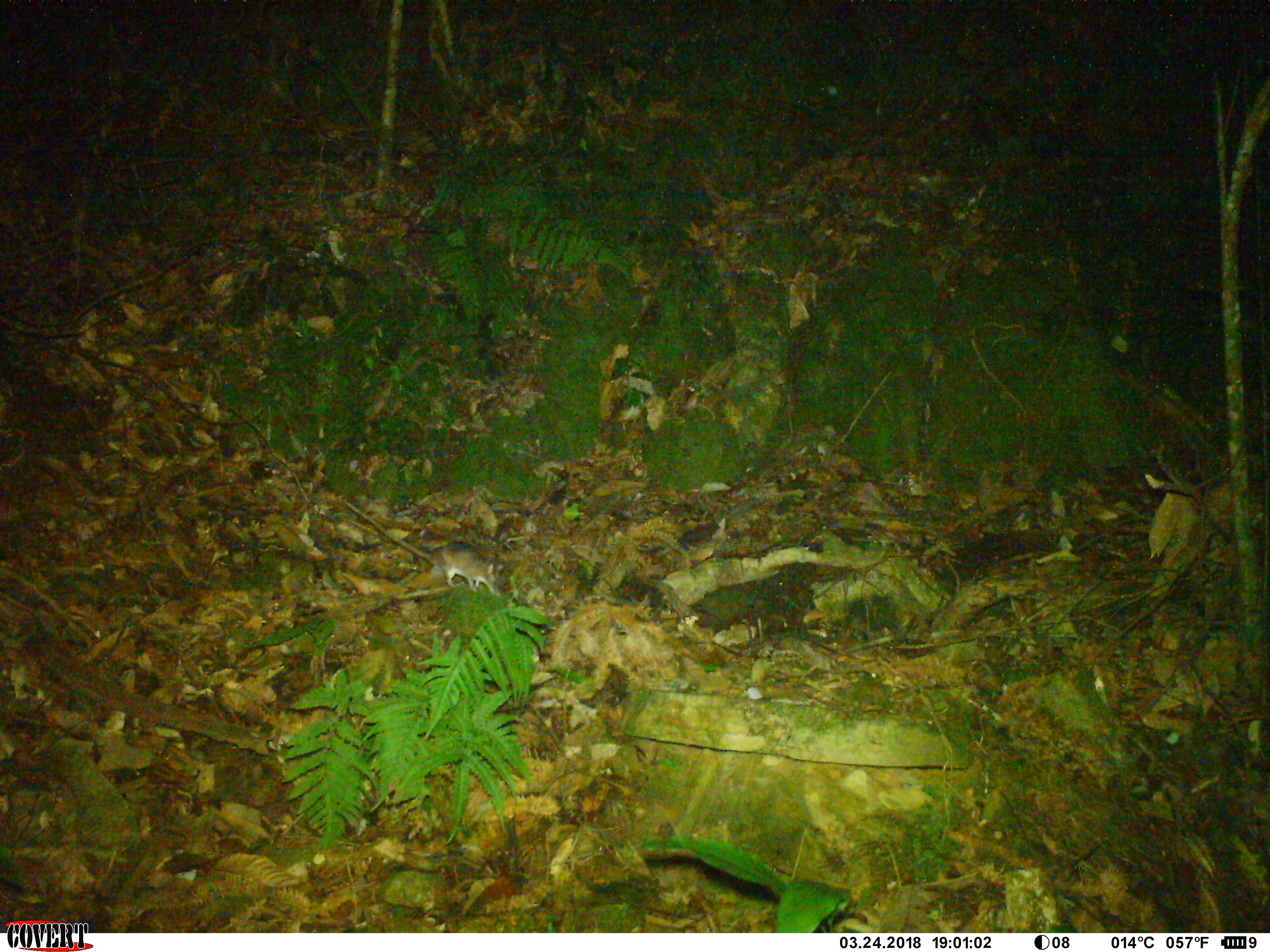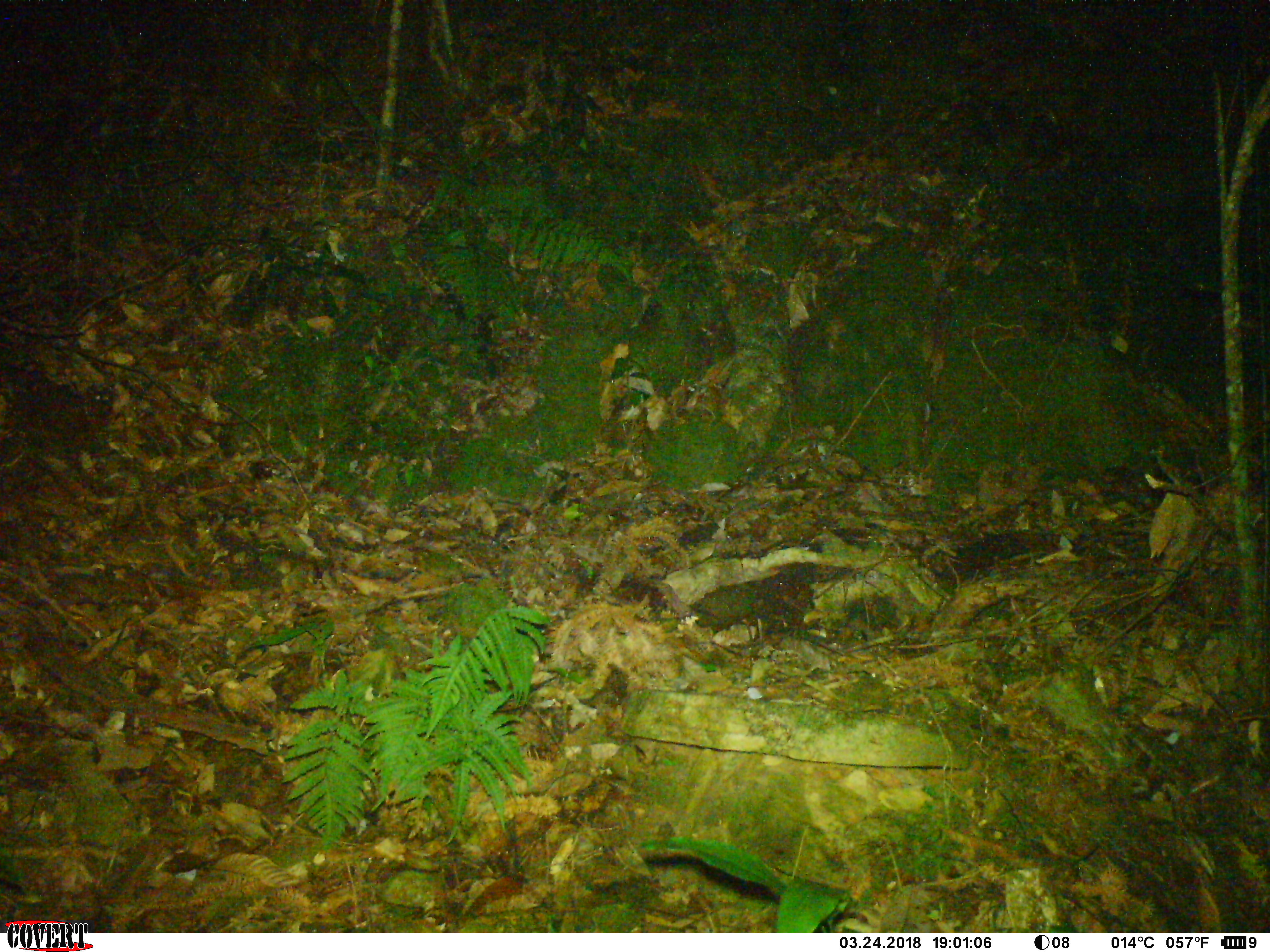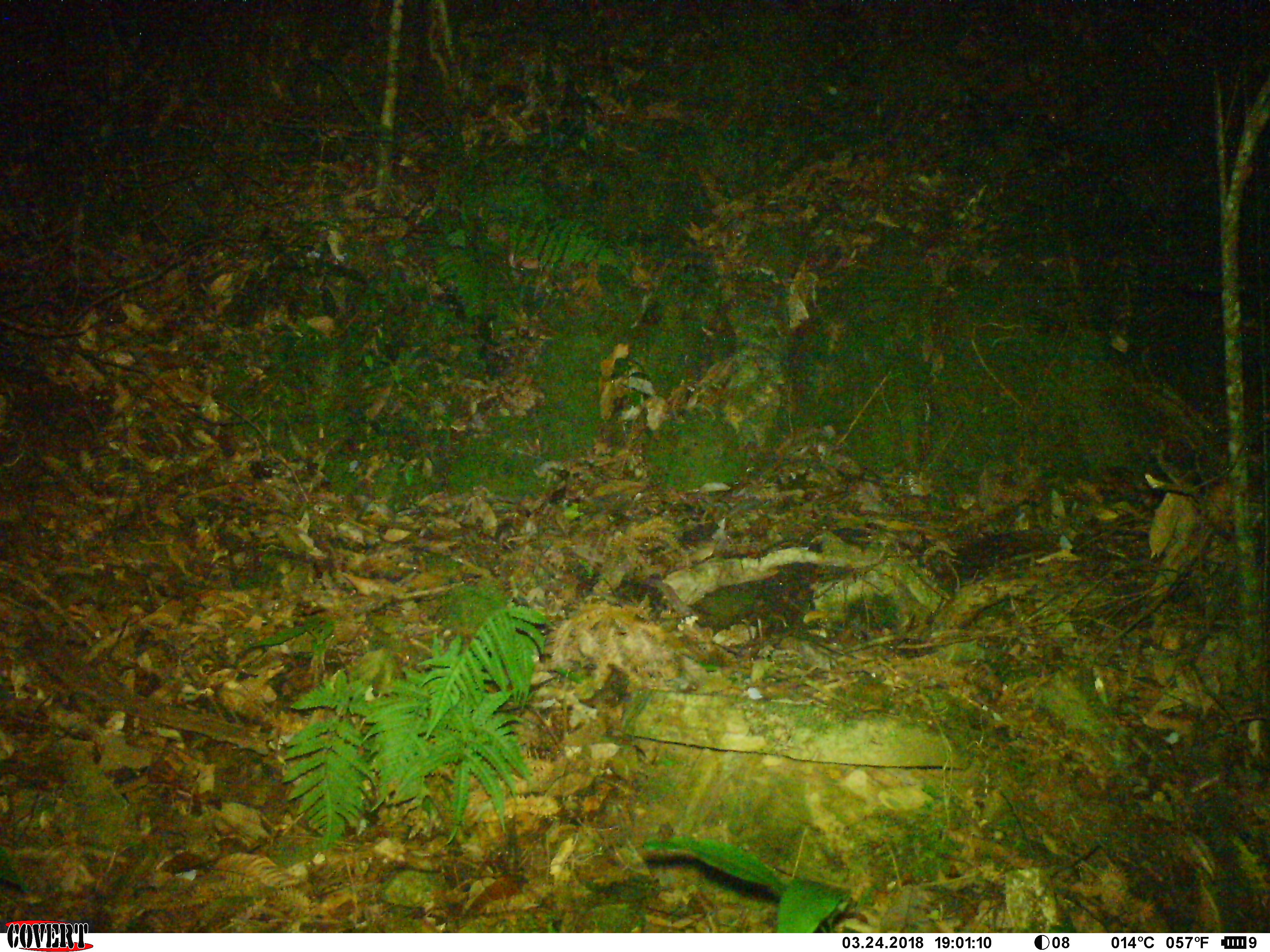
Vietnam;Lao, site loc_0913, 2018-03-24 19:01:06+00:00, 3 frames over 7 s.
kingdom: Animalia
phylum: Chordata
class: Mammalia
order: Rodentia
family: Muridae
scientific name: Muridae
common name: old-world mice and rats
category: unidentified murid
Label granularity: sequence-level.